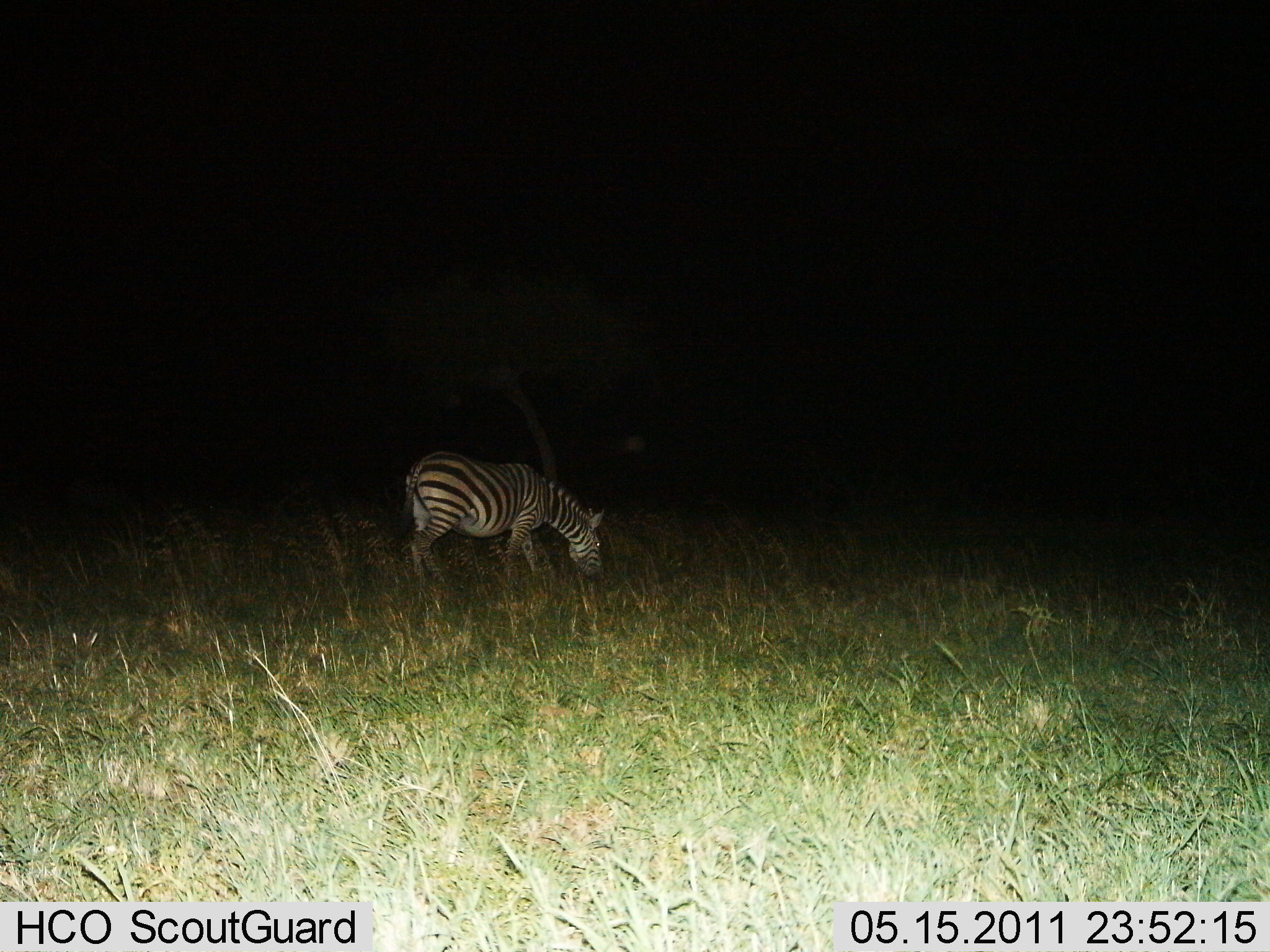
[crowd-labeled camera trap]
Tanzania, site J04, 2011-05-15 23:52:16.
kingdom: Animalia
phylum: Chordata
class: Mammalia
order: Perissodactyla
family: Equidae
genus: Equus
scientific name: Equus quagga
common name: plains zebra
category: zebra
Zebra (plains zebra) (Equus quagga), count 1. Behavior (volunteer vote fractions): standing 29%, resting 0%, moving 14%, interacting 0%. Young present (vote fraction): 0%. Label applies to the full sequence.